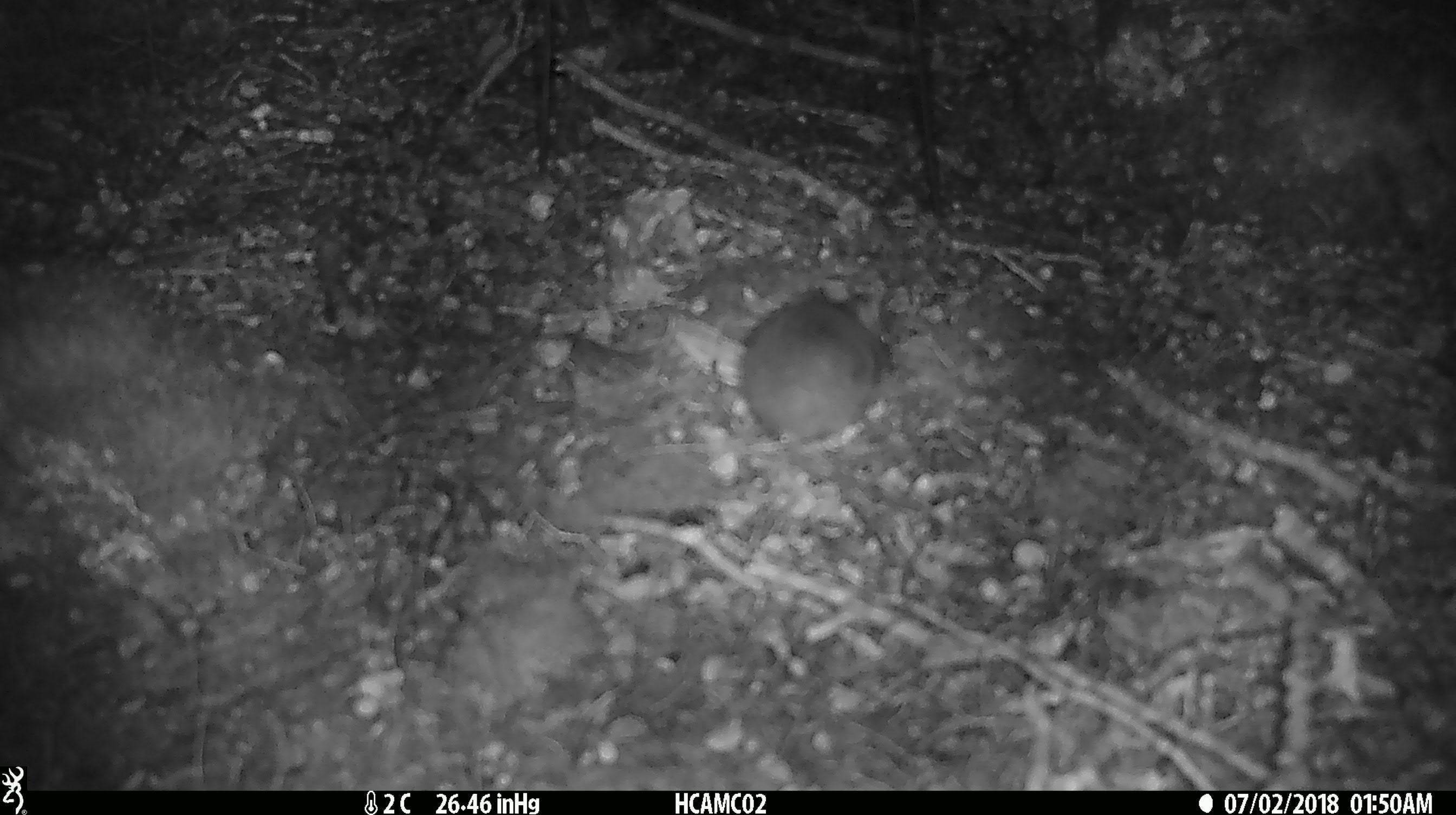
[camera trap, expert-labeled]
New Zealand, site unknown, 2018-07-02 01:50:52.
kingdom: Animalia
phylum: Chordata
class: Mammalia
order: Rodentia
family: Muridae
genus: Mus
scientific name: Mus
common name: mouse